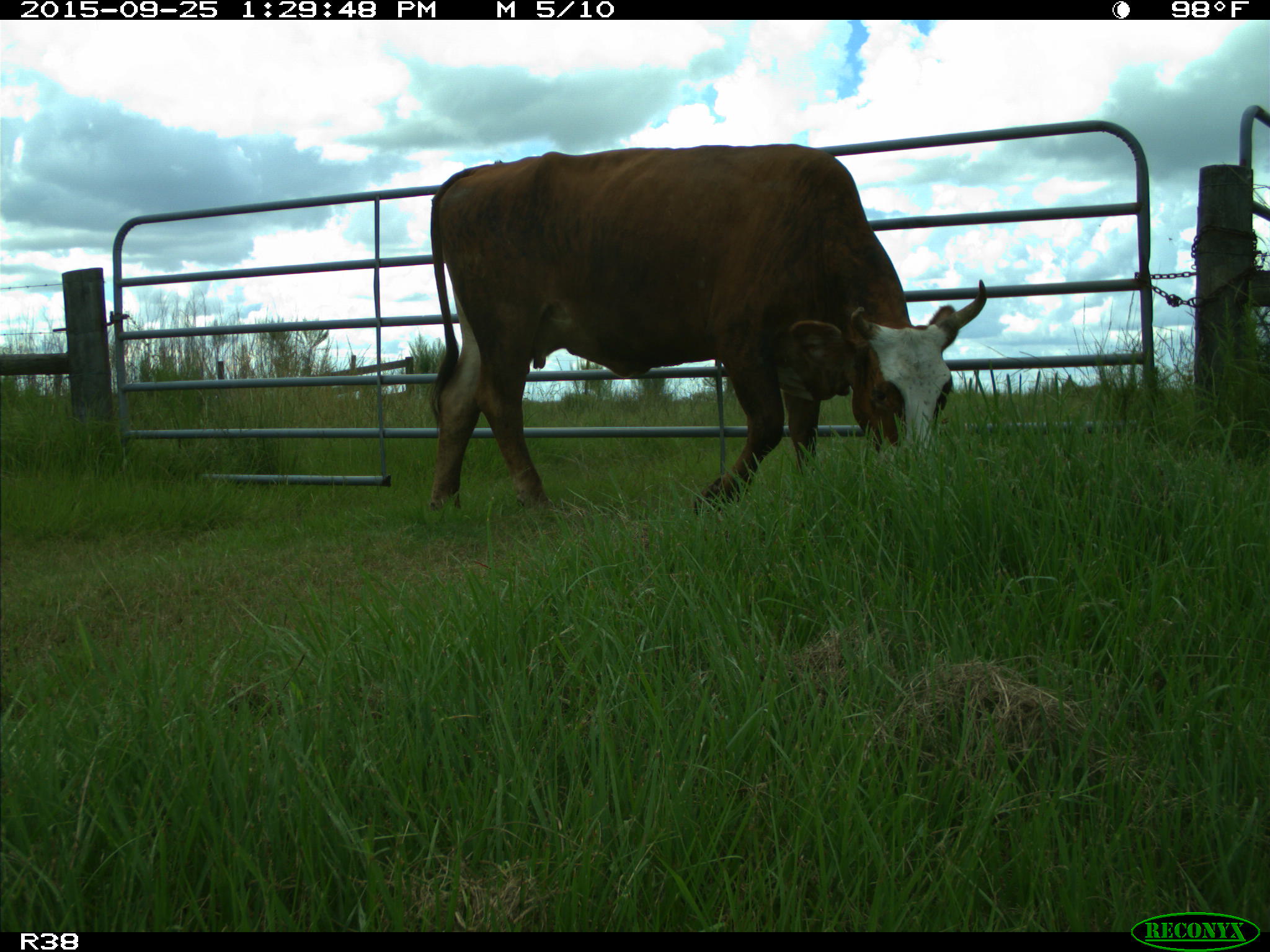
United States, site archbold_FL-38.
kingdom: Animalia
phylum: Chordata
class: Mammalia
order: Artiodactyla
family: Bovidae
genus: Bos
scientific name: Bos taurus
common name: domestic cow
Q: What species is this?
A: Bos taurus (domestic cow).